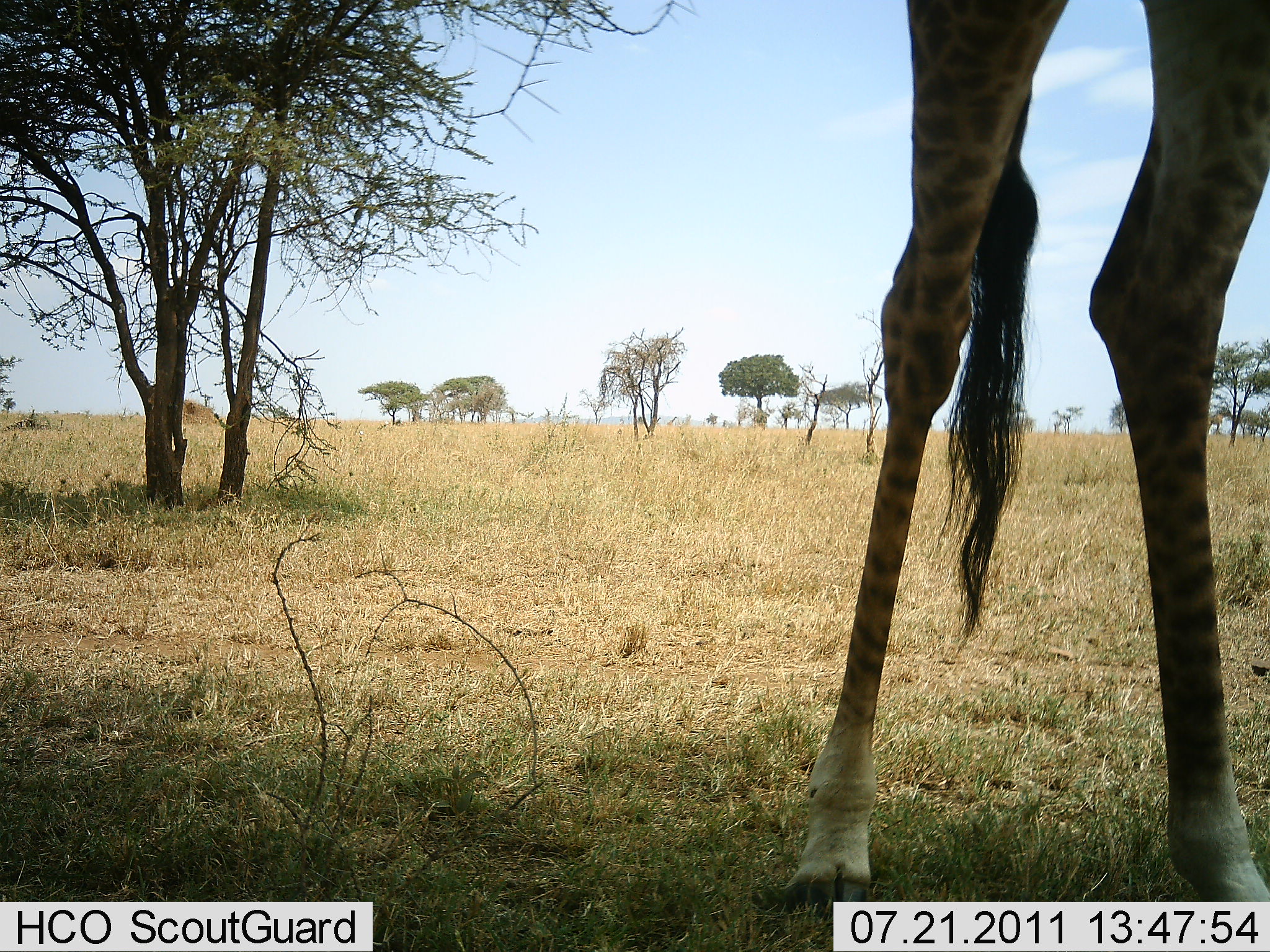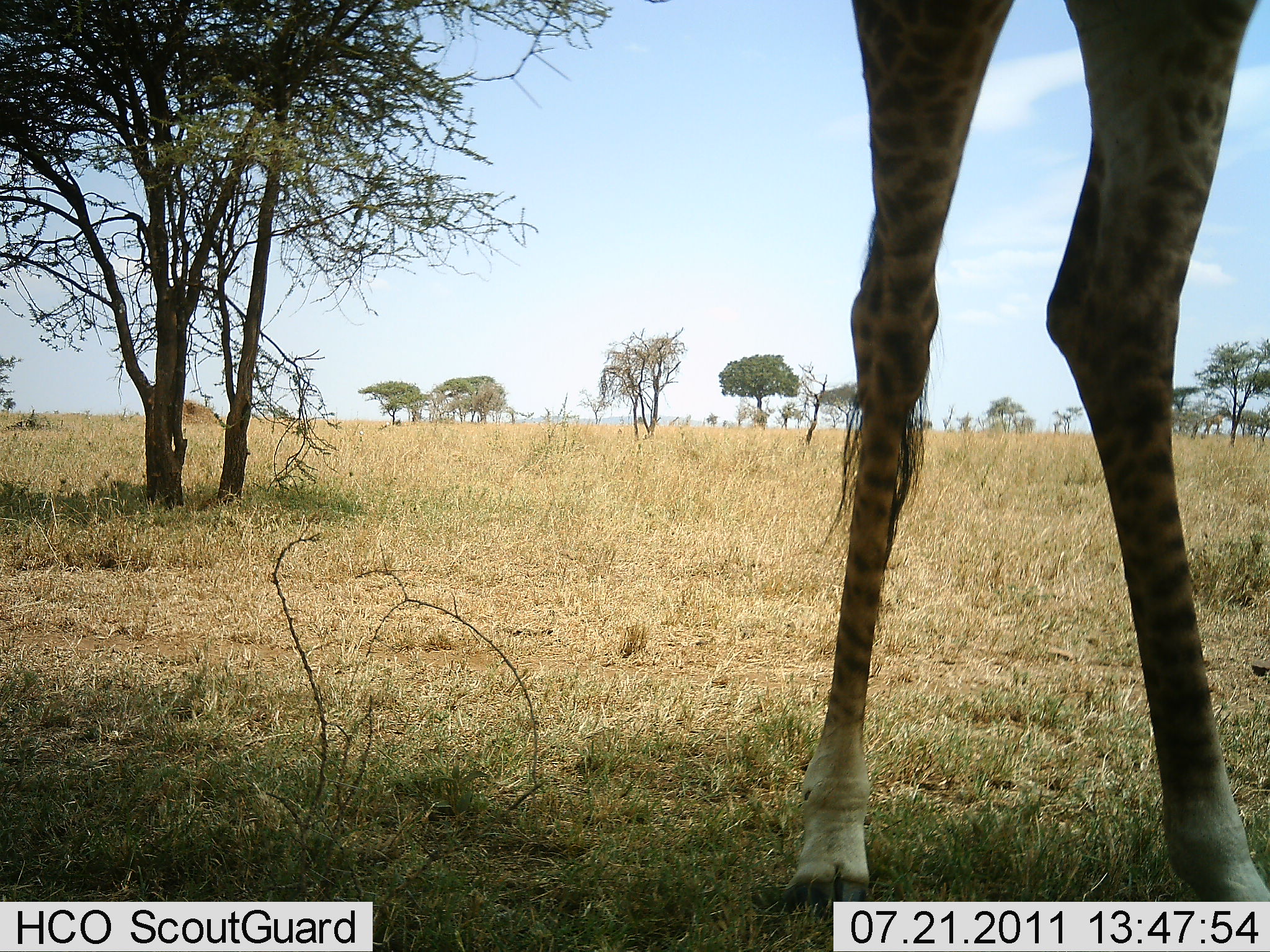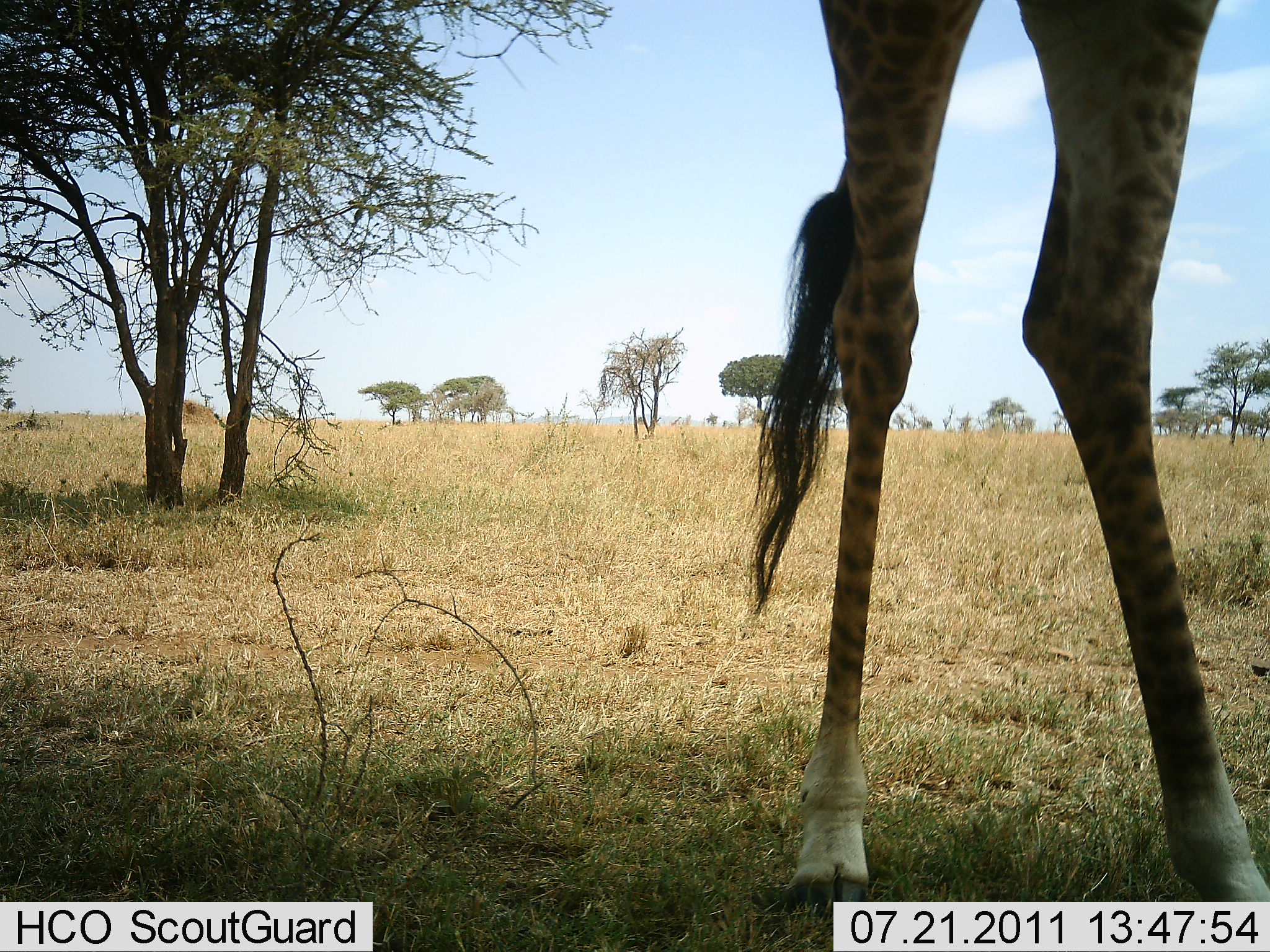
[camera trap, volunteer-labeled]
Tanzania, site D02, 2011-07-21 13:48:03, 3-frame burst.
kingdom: Animalia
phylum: Chordata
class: Mammalia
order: Artiodactyla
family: Giraffidae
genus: Giraffa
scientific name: Giraffa camelopardalis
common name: giraffe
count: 1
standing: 80%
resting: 0%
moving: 0%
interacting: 0%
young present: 0%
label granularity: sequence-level